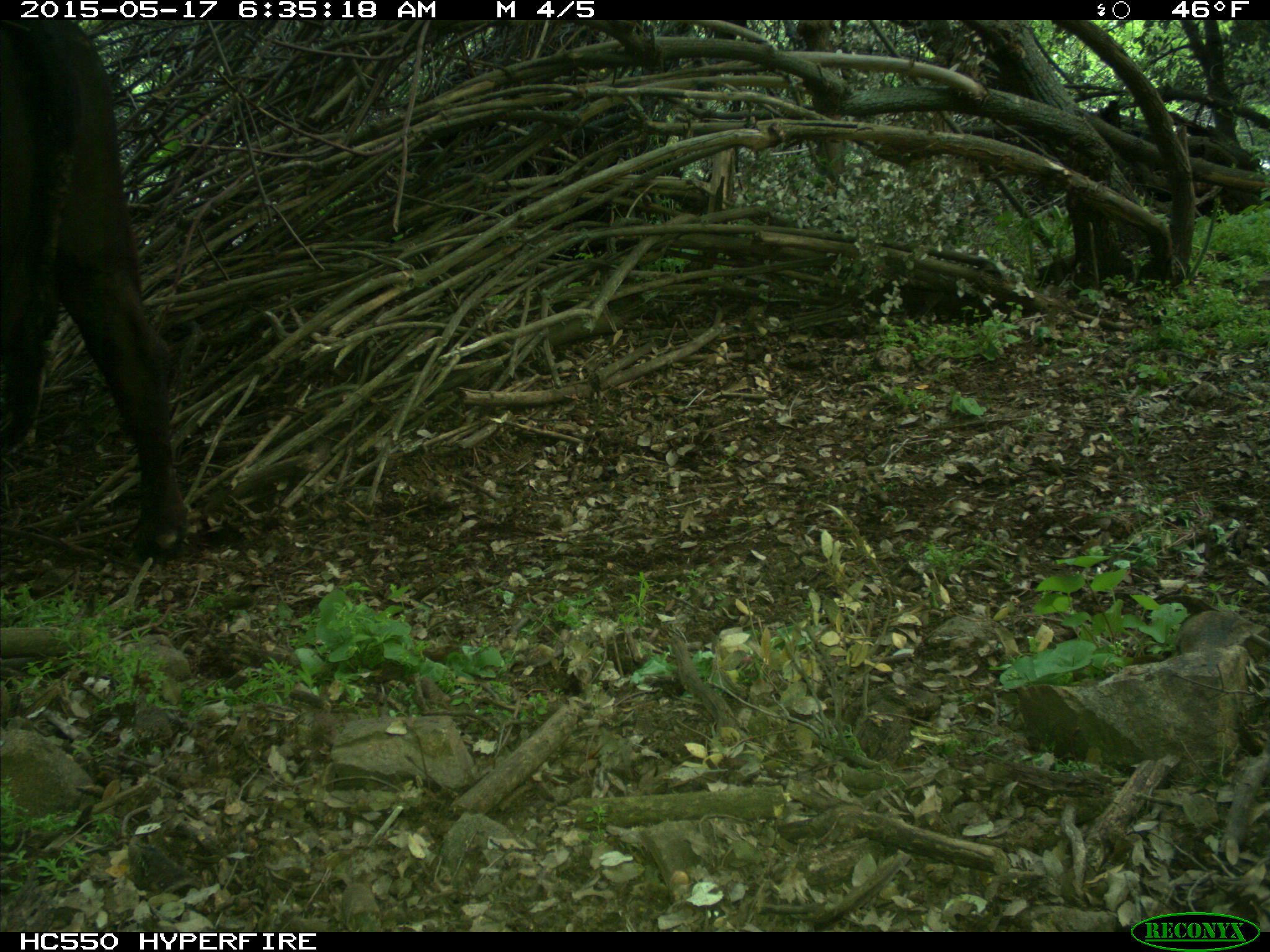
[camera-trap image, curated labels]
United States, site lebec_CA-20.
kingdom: Animalia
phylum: Chordata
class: Mammalia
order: Artiodactyla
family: Bovidae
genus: Bos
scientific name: Bos taurus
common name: domestic cow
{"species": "Bos taurus (domestic cow)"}